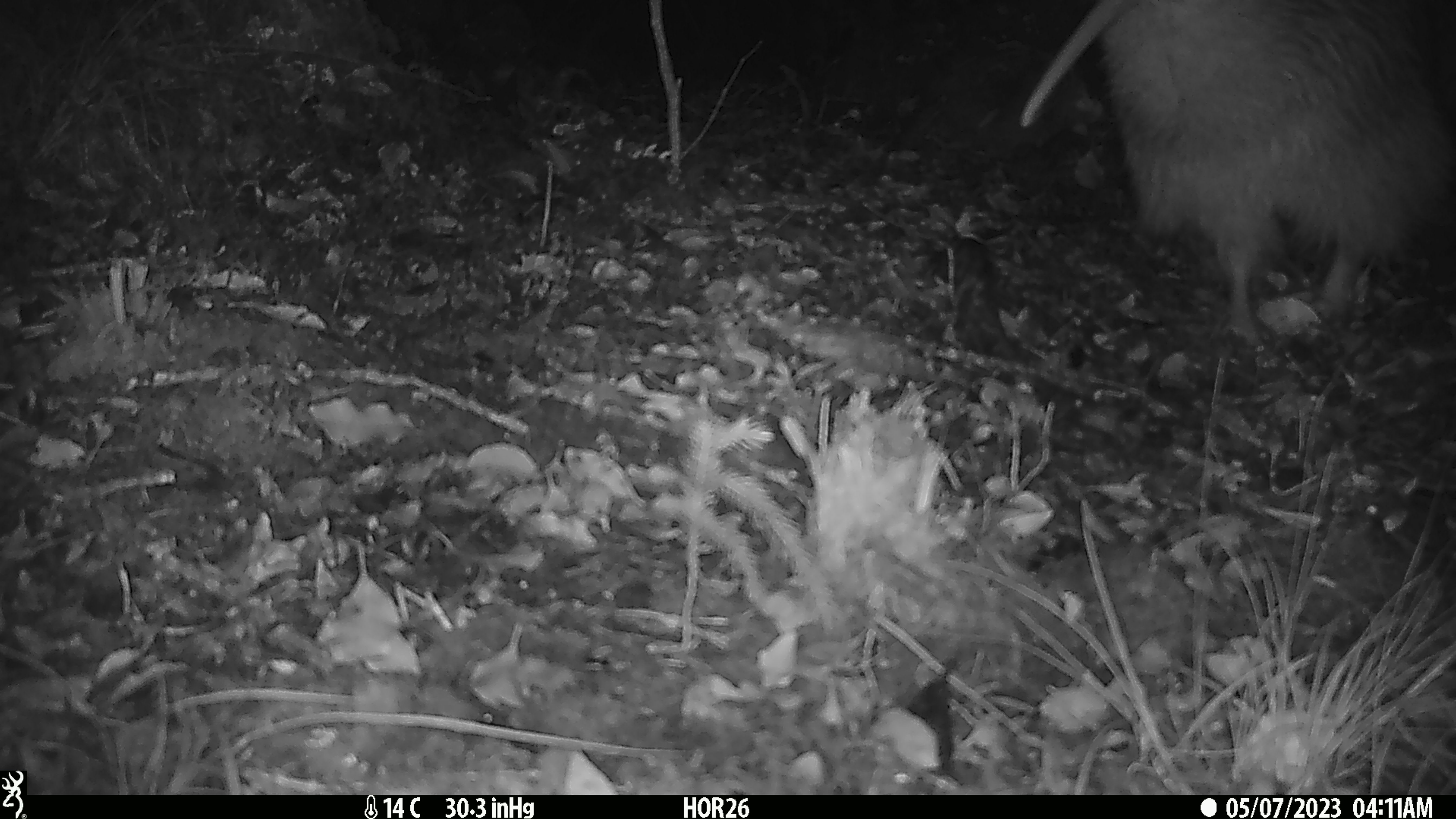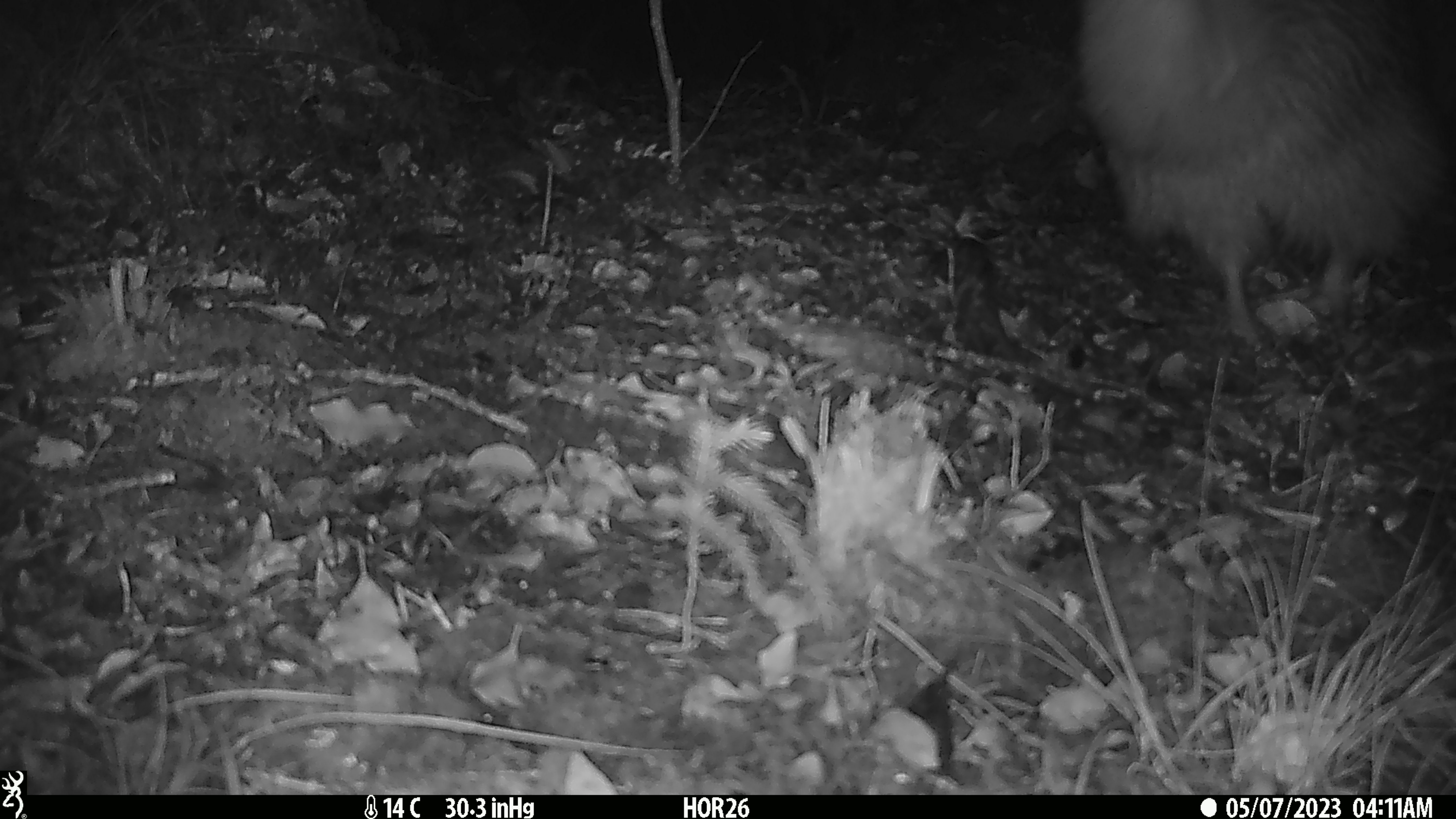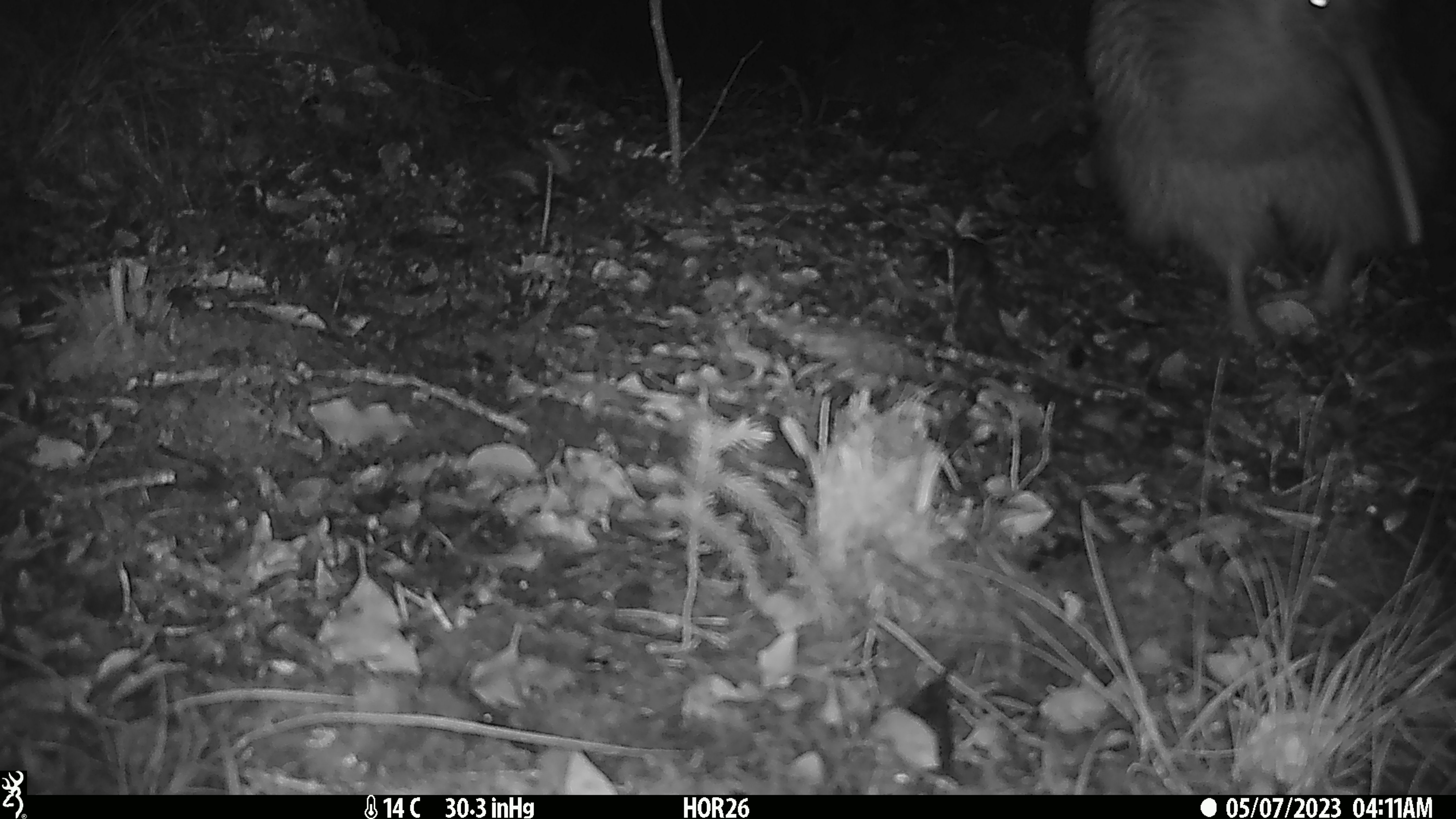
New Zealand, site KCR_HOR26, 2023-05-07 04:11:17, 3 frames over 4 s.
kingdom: Animalia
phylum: Chordata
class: Aves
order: Apterygiformes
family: Apterygidae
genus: Apteryx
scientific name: Apteryx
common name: kiwi